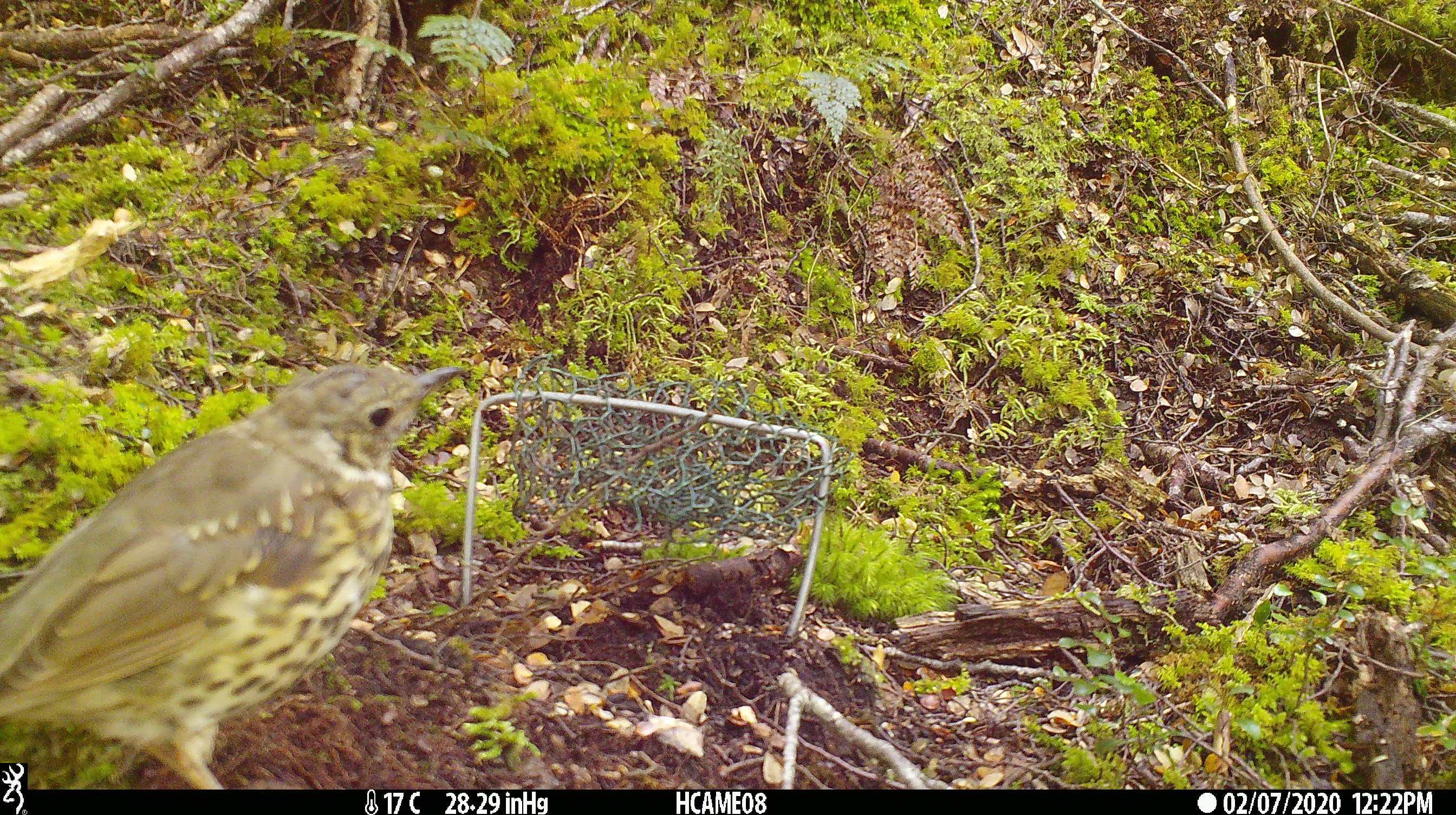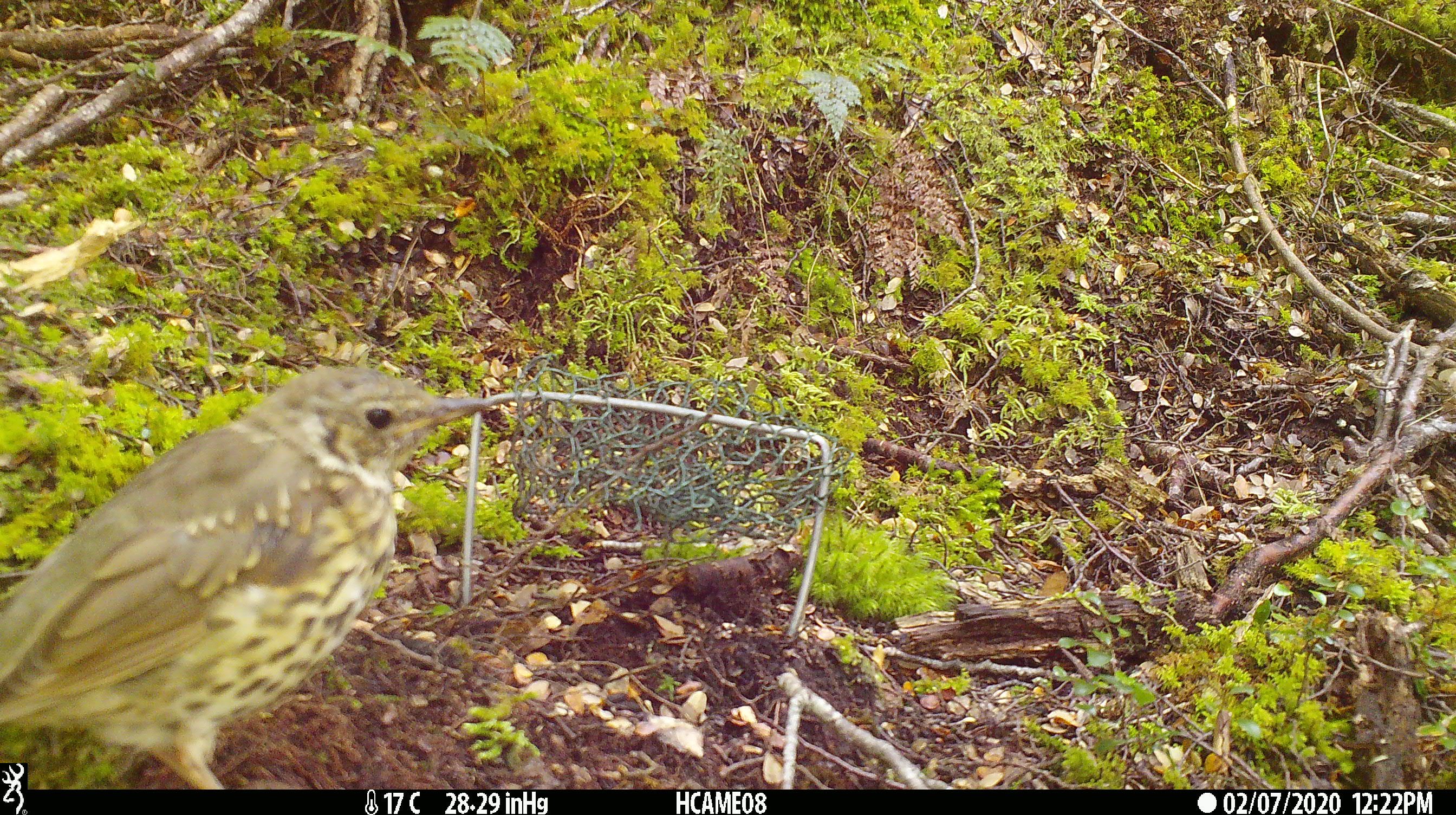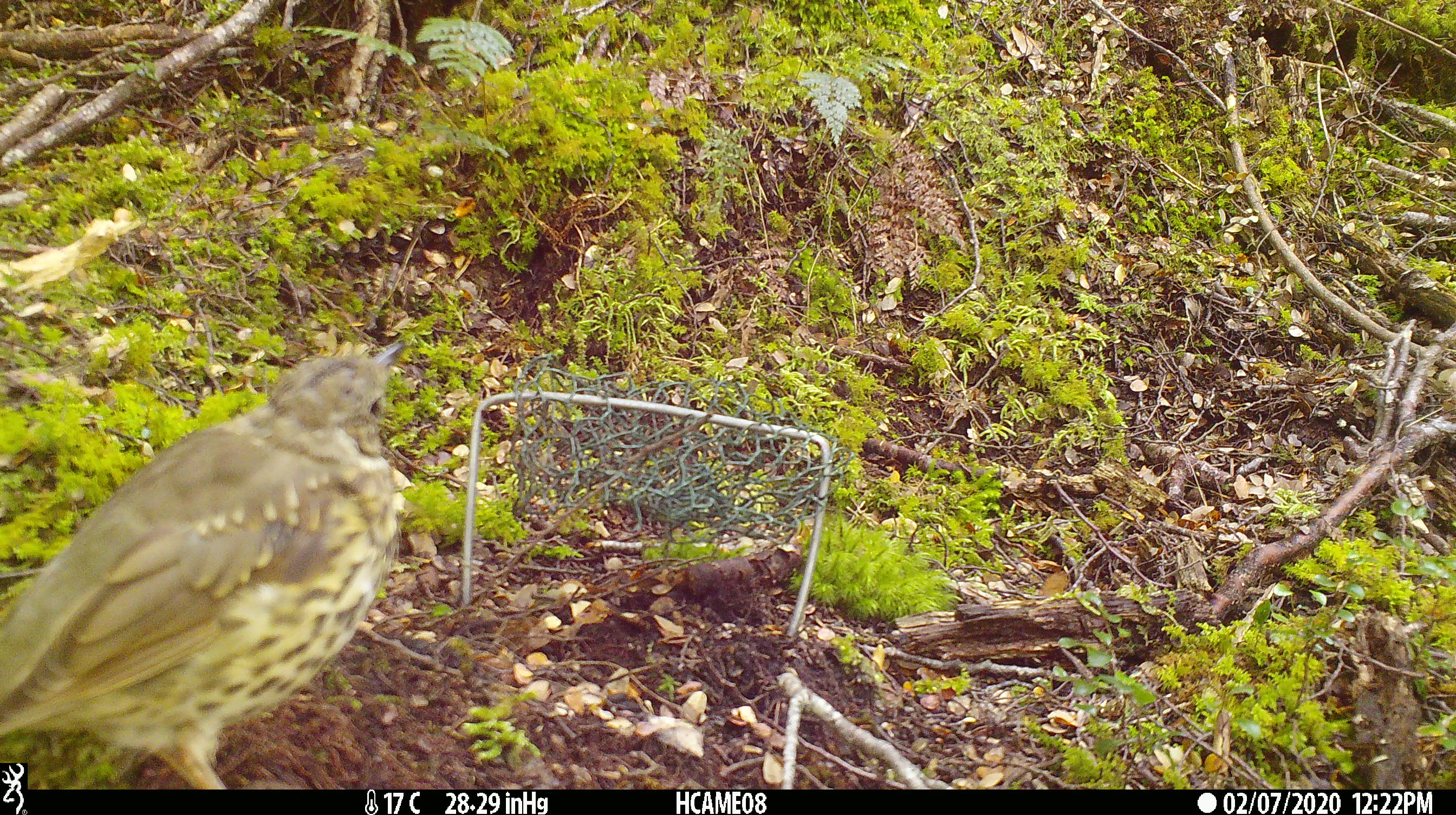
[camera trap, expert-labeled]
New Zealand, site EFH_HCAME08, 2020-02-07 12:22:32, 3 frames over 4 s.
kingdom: Animalia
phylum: Chordata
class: Aves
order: Passeriformes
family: Turdidae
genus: Turdus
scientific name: Turdus philomelos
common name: song thrush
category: thrush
Thrush (song thrush) (Turdus philomelos).